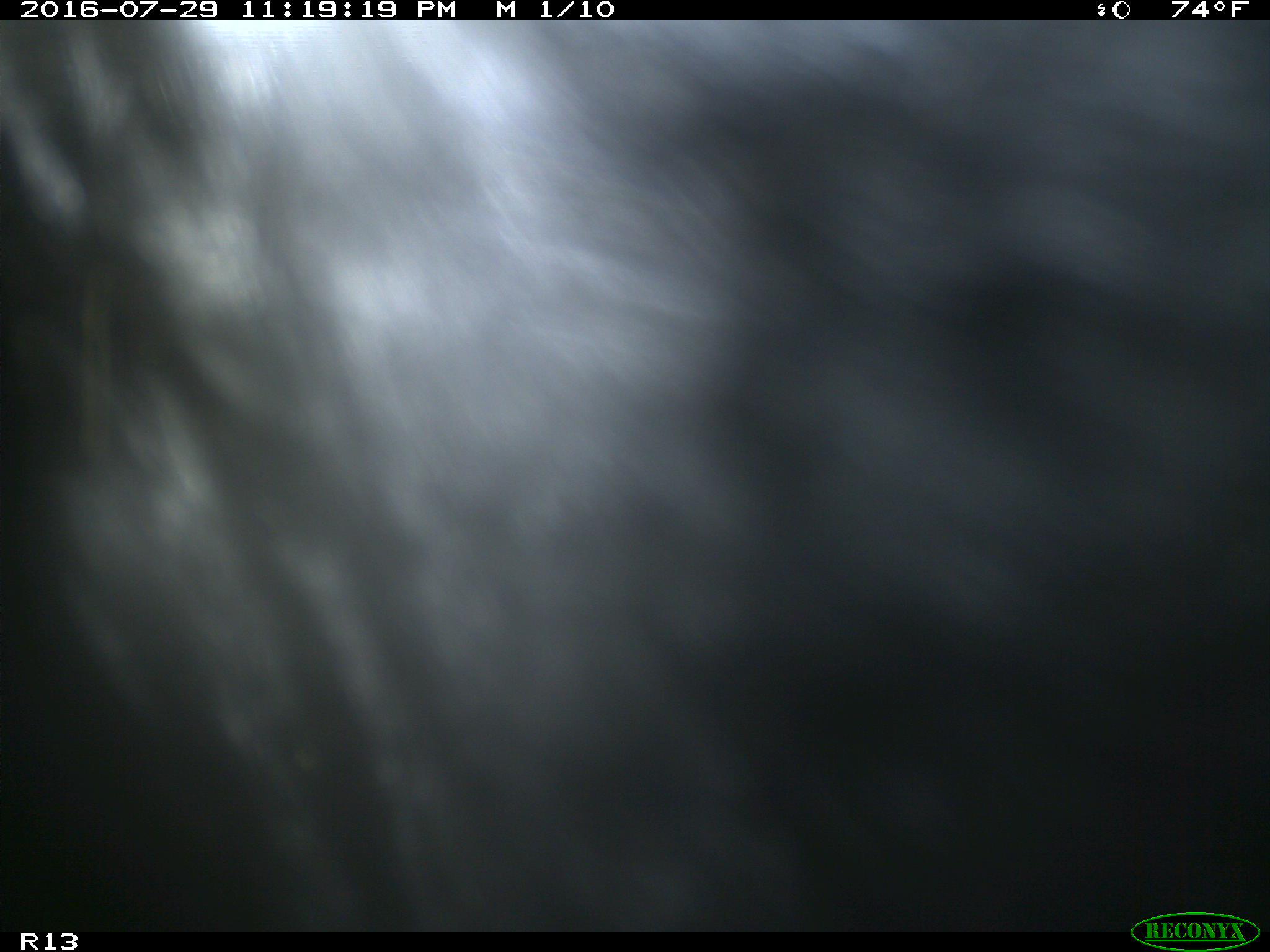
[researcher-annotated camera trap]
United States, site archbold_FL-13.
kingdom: Animalia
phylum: Chordata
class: Mammalia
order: Artiodactyla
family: Bovidae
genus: Bos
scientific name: Bos taurus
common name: domestic cow